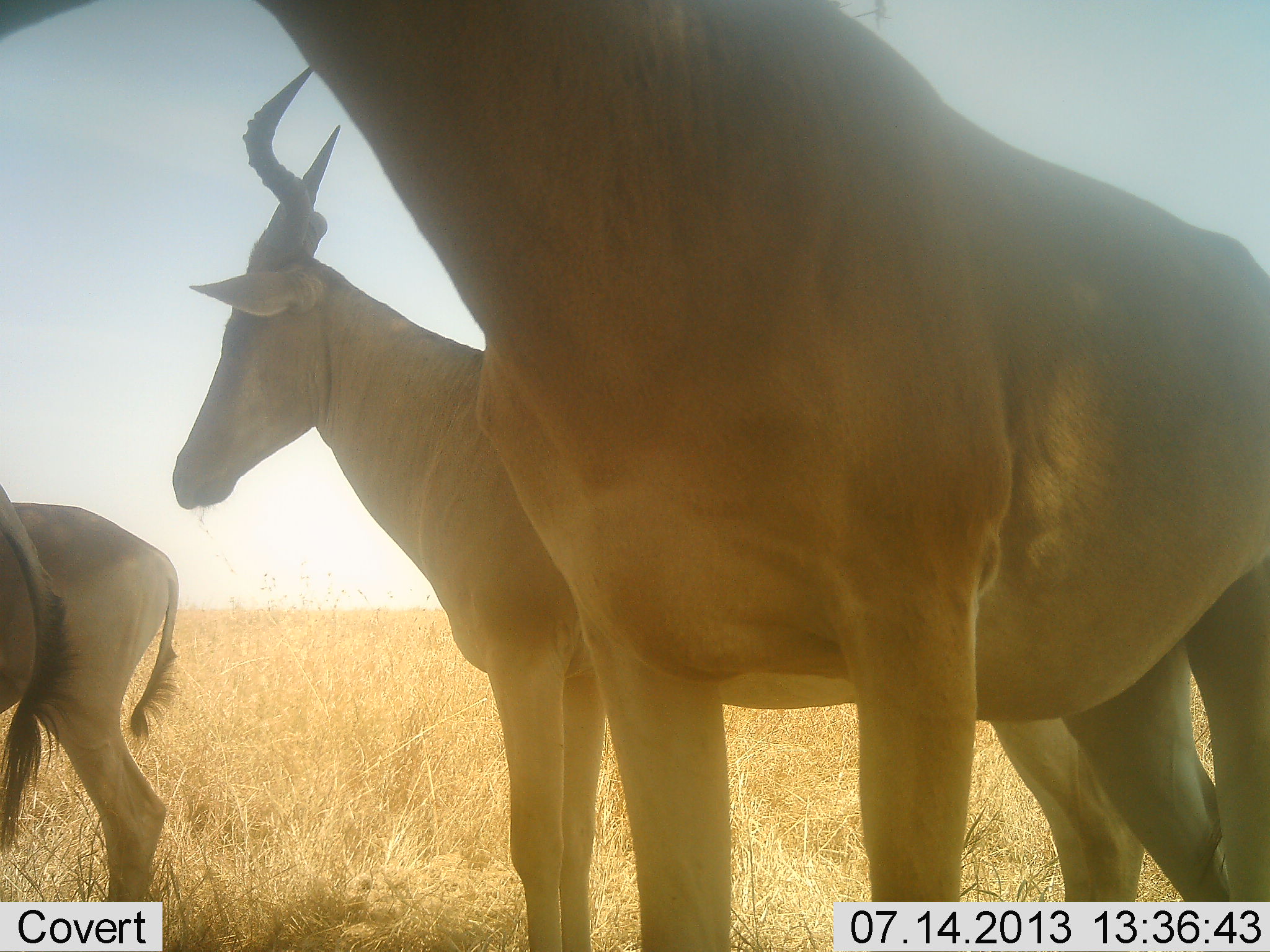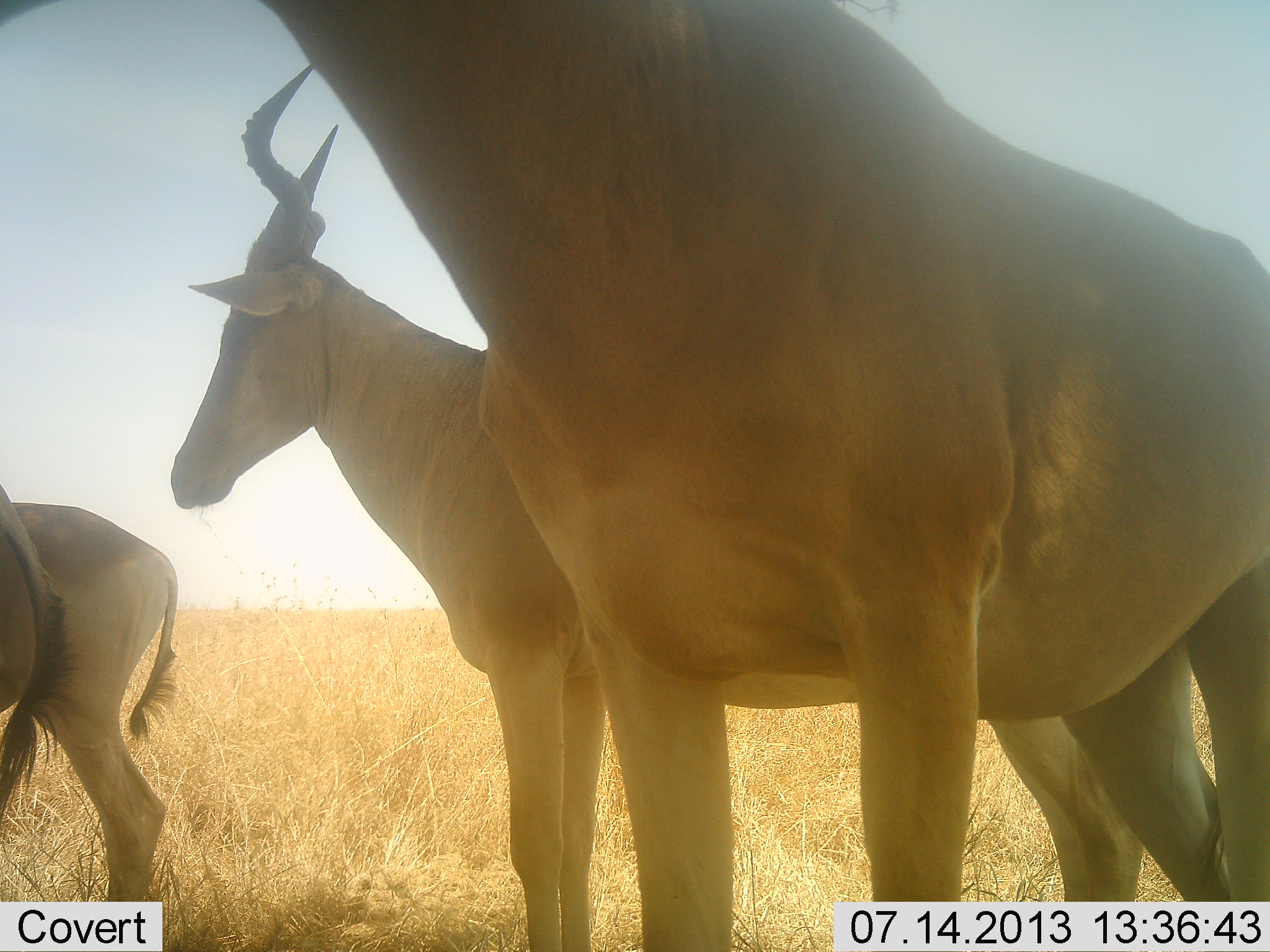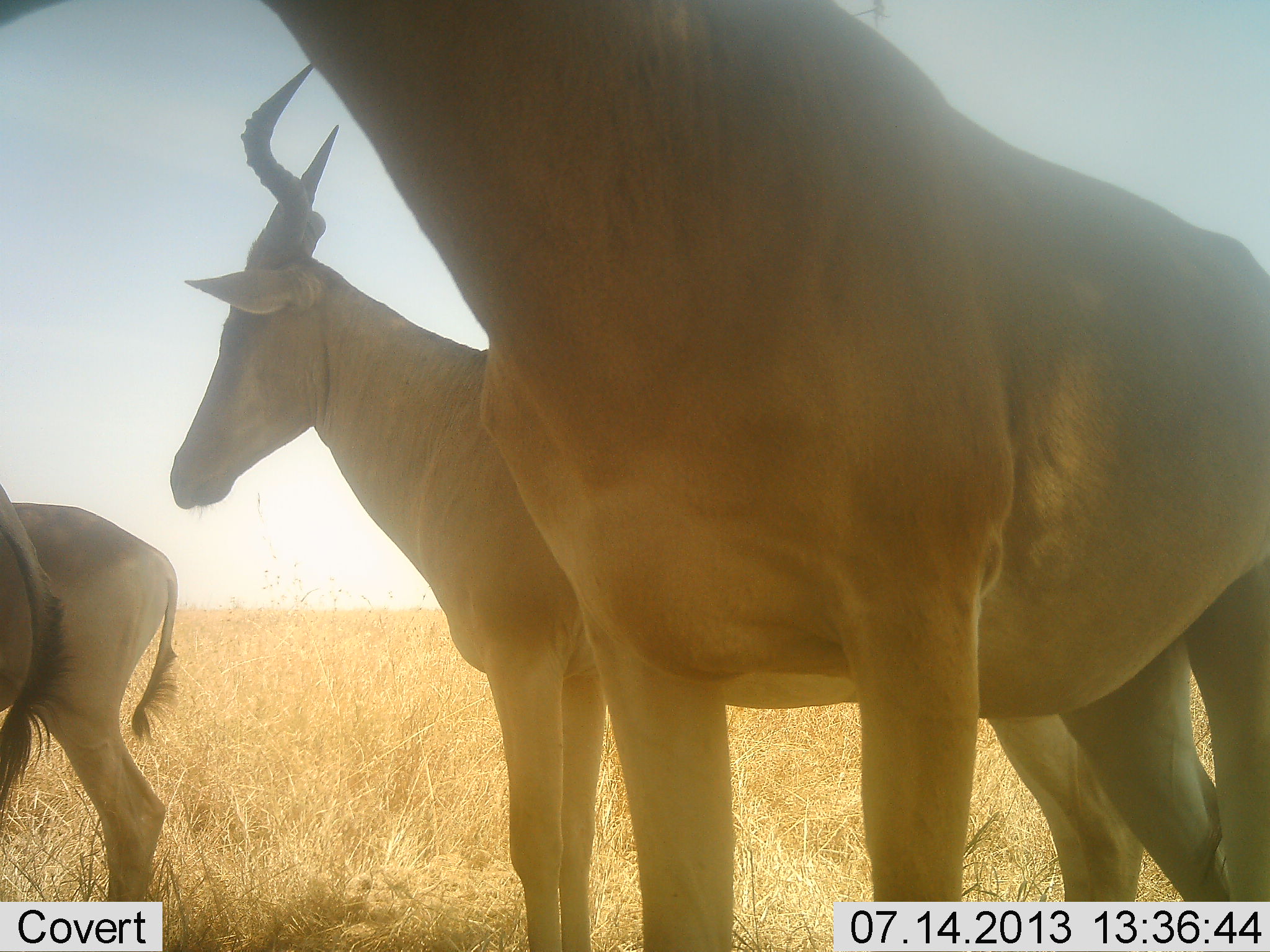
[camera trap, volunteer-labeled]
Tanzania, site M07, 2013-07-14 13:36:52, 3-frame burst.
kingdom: Animalia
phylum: Chordata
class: Mammalia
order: Artiodactyla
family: Bovidae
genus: Alcelaphus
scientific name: Alcelaphus buselaphus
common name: hartebeest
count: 4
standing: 100%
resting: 0%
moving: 0%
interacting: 0%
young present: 10%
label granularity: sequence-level